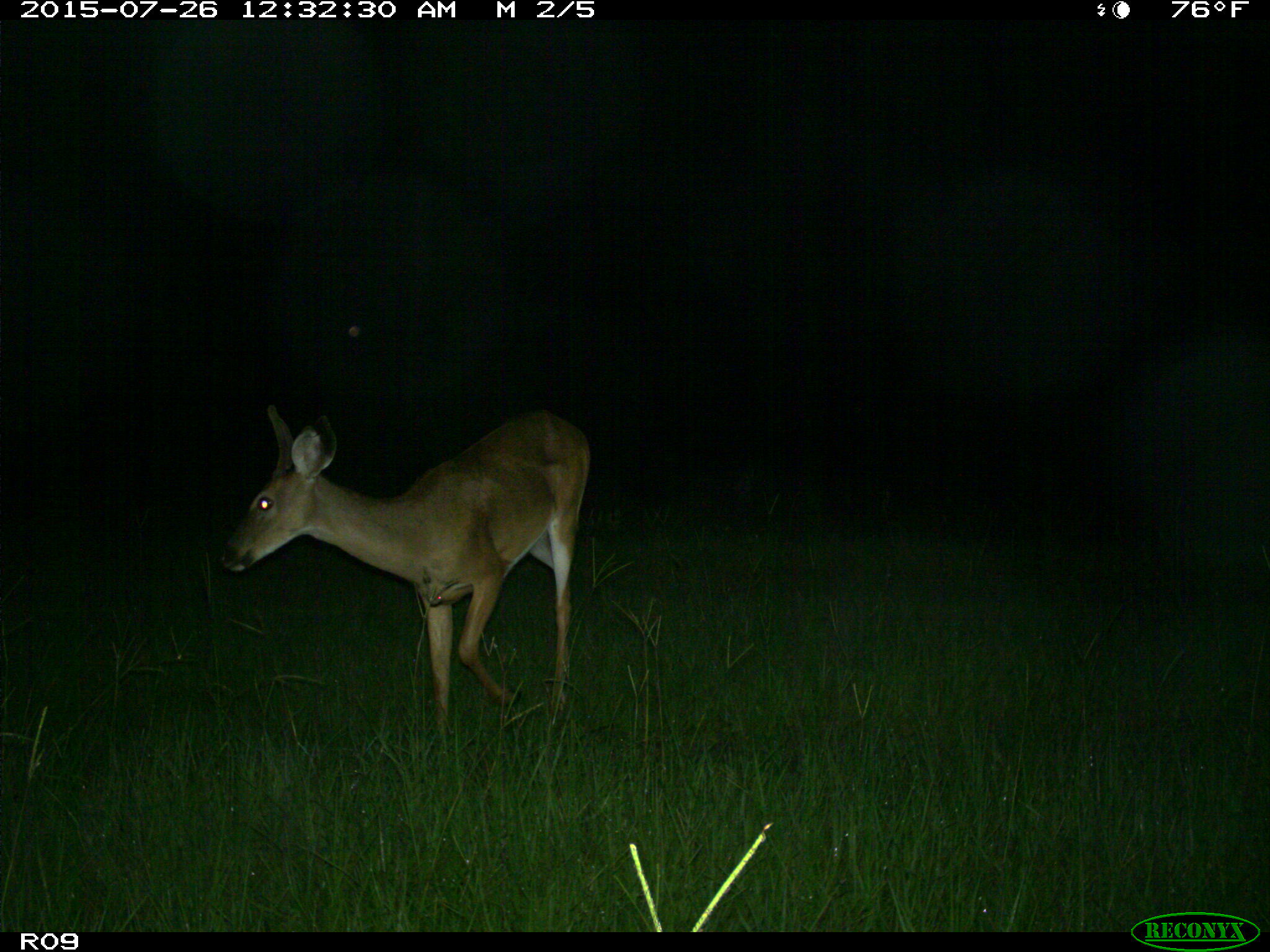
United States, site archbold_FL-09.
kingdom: Animalia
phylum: Chordata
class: Mammalia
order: Artiodactyla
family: Cervidae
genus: Odocoileus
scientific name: Odocoileus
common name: deer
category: unidentified deer